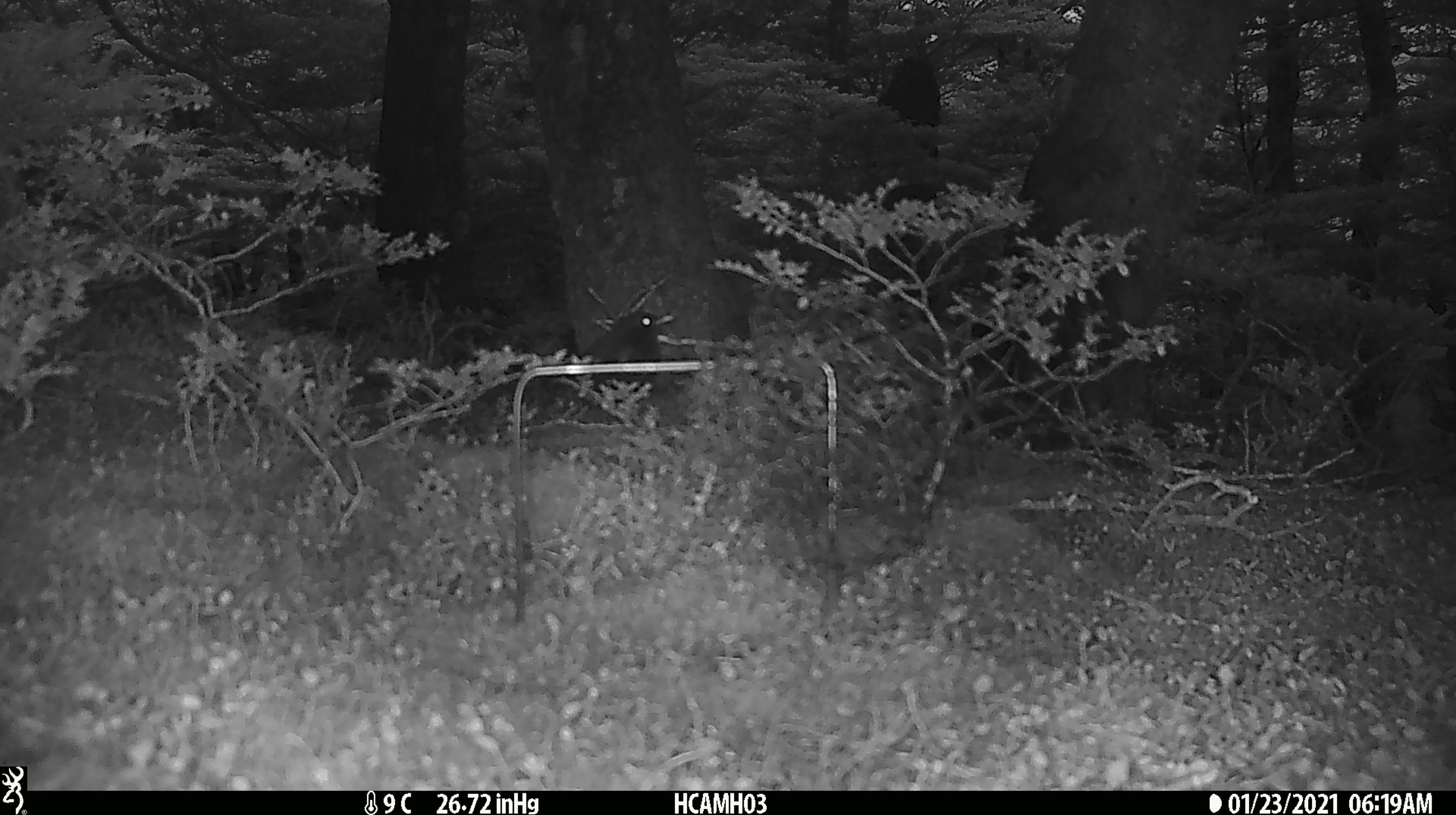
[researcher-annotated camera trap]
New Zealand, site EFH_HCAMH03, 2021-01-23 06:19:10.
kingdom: Animalia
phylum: Chordata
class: Aves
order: Passeriformes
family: Turdidae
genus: Turdus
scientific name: Turdus merula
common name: eurasian blackbird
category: blackbird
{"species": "blackbird (eurasian blackbird) (Turdus merula)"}